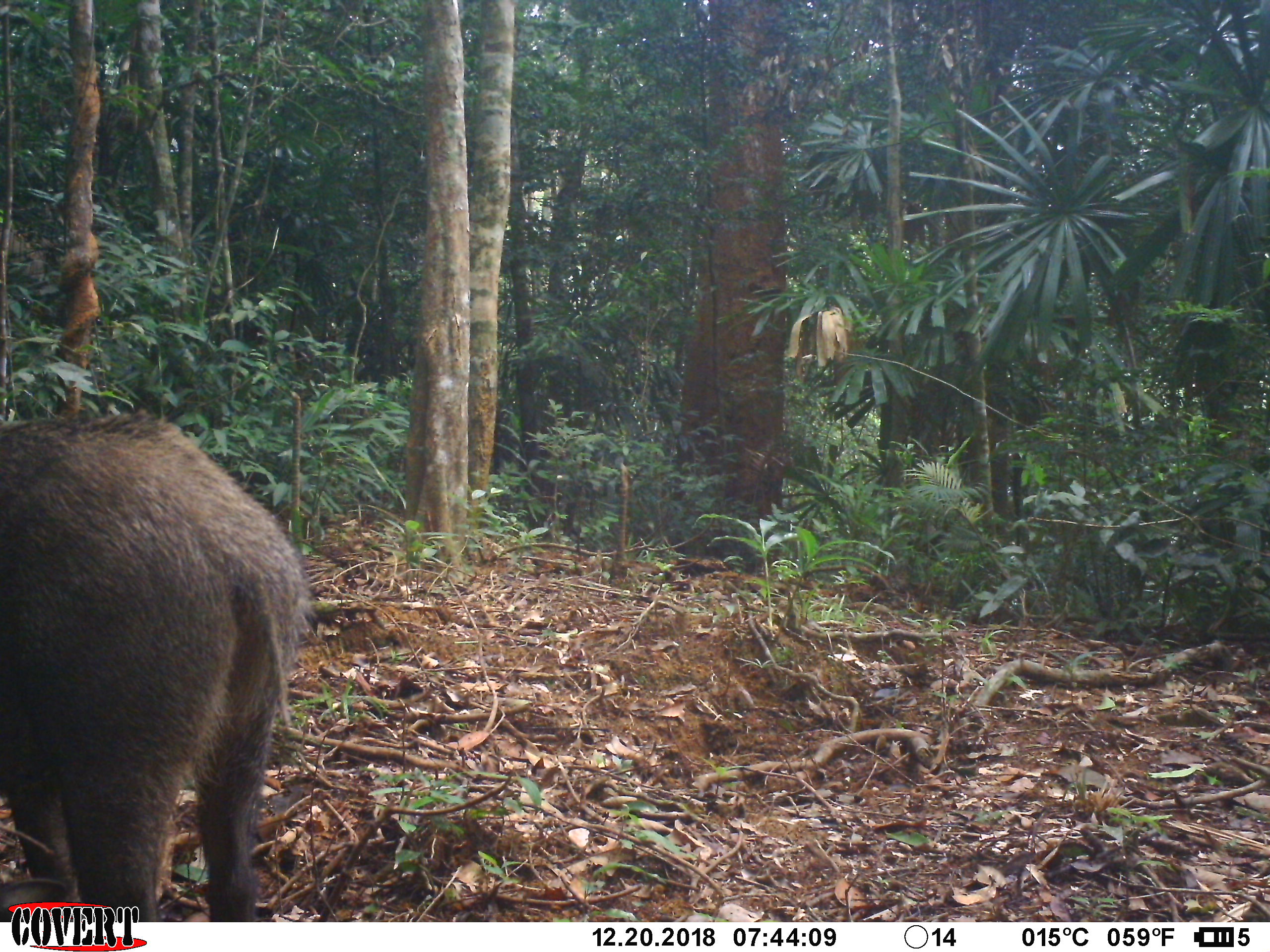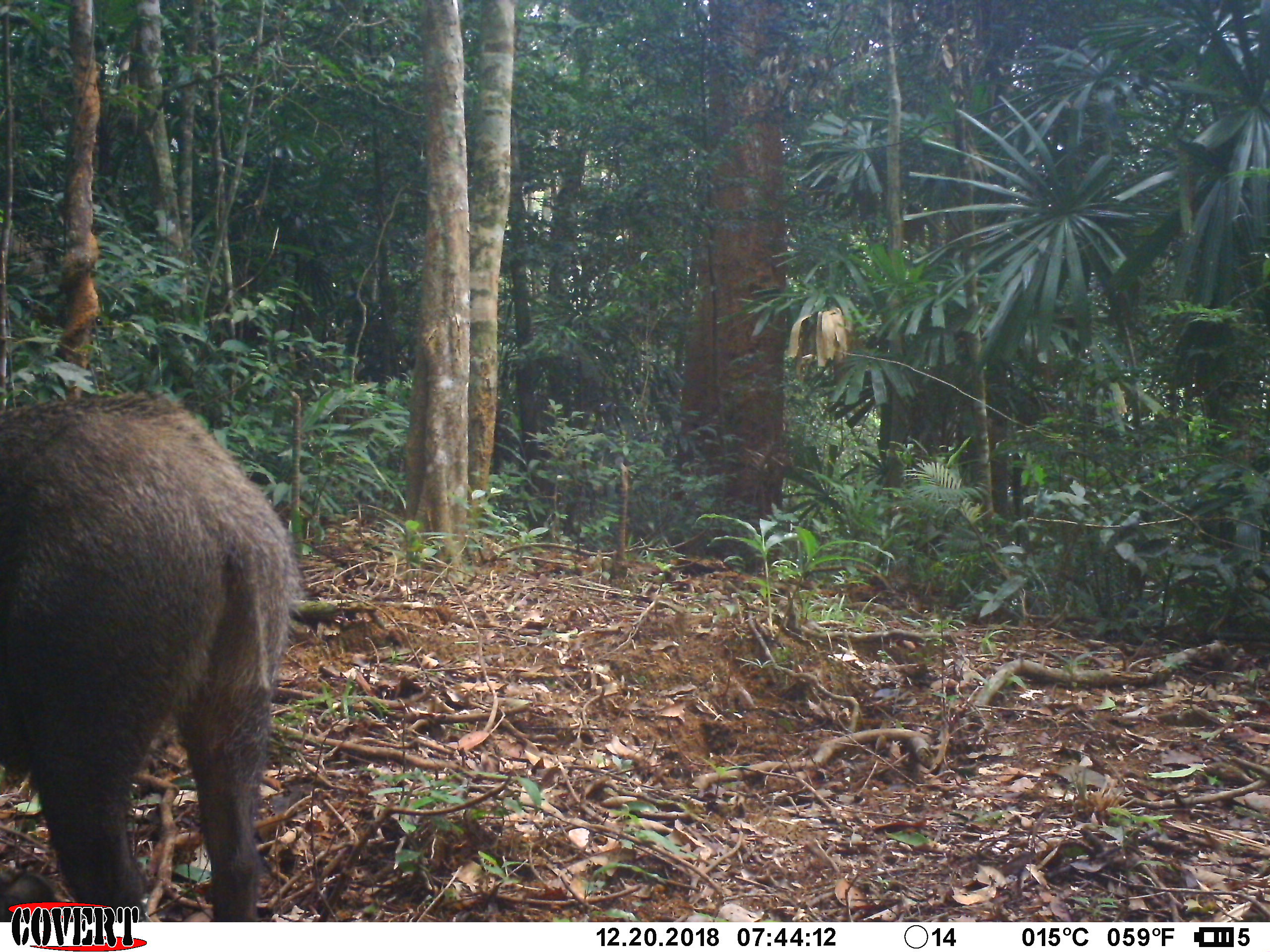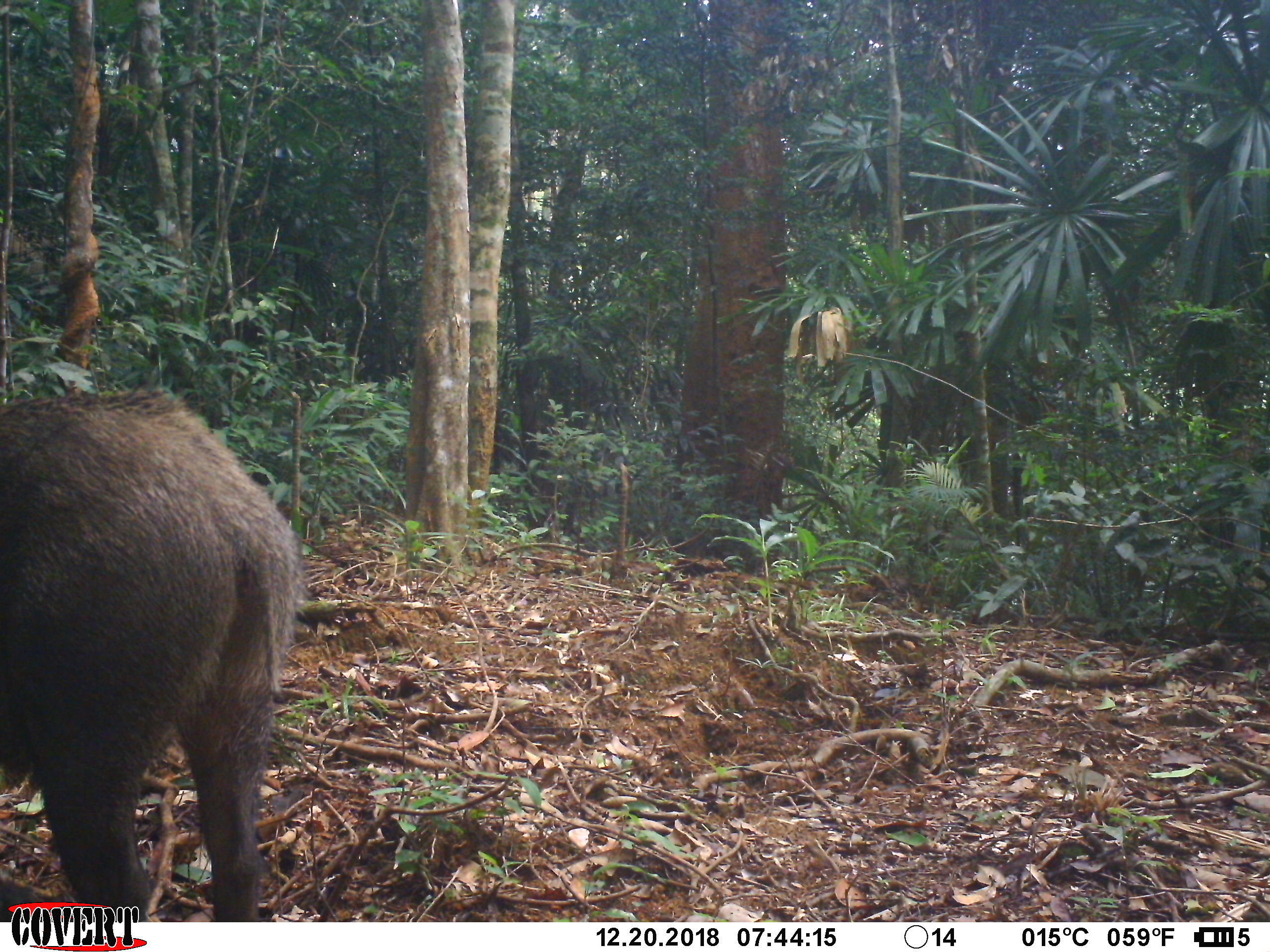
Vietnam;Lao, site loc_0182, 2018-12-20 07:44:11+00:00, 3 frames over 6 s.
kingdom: Animalia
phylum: Chordata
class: Mammalia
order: Artiodactyla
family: Suidae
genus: Sus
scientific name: Sus scrofa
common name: eurasian wild pig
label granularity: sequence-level